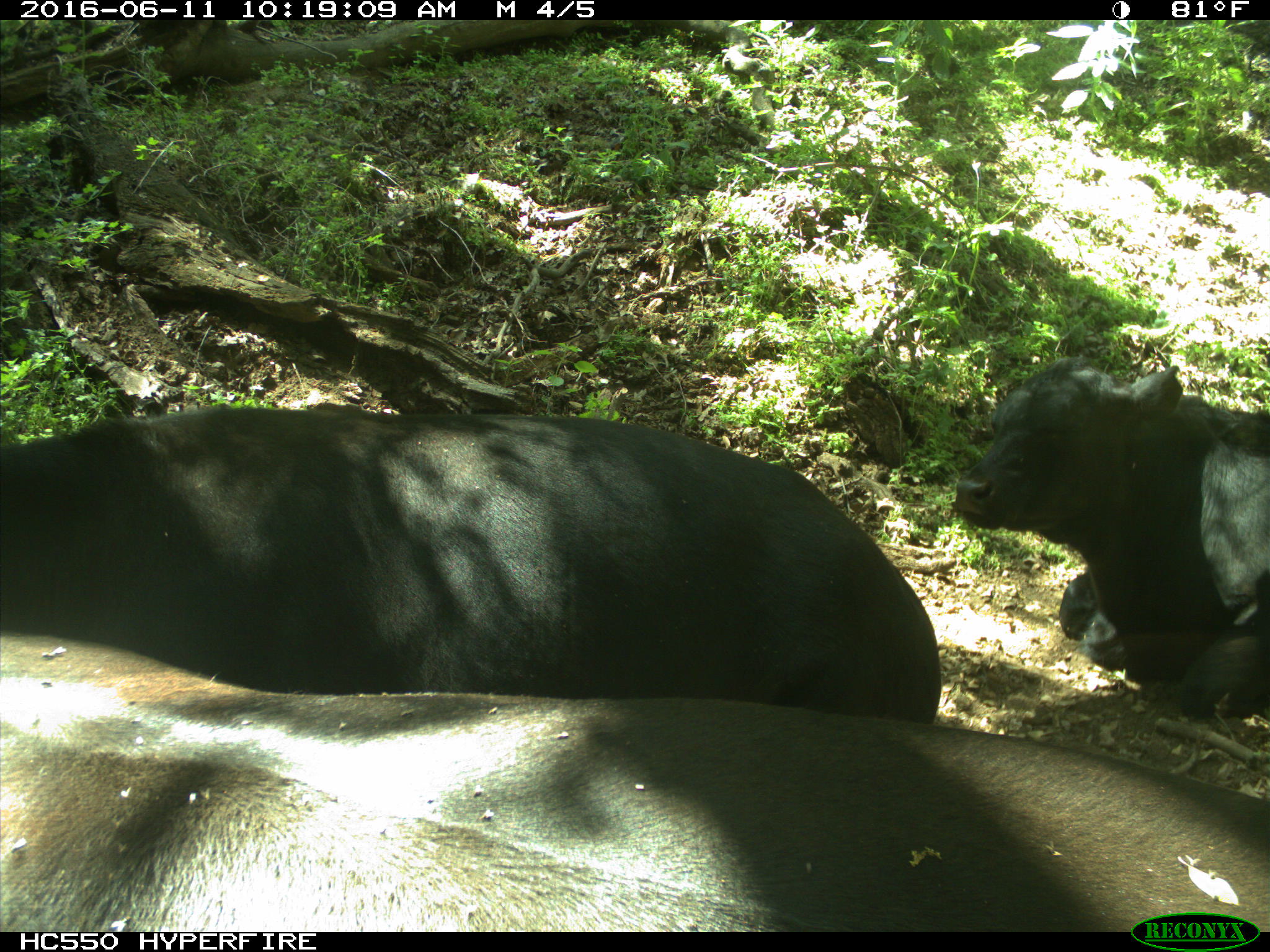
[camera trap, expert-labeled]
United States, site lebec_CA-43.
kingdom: Animalia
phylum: Chordata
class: Mammalia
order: Artiodactyla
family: Bovidae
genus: Bos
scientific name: Bos taurus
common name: domestic cow